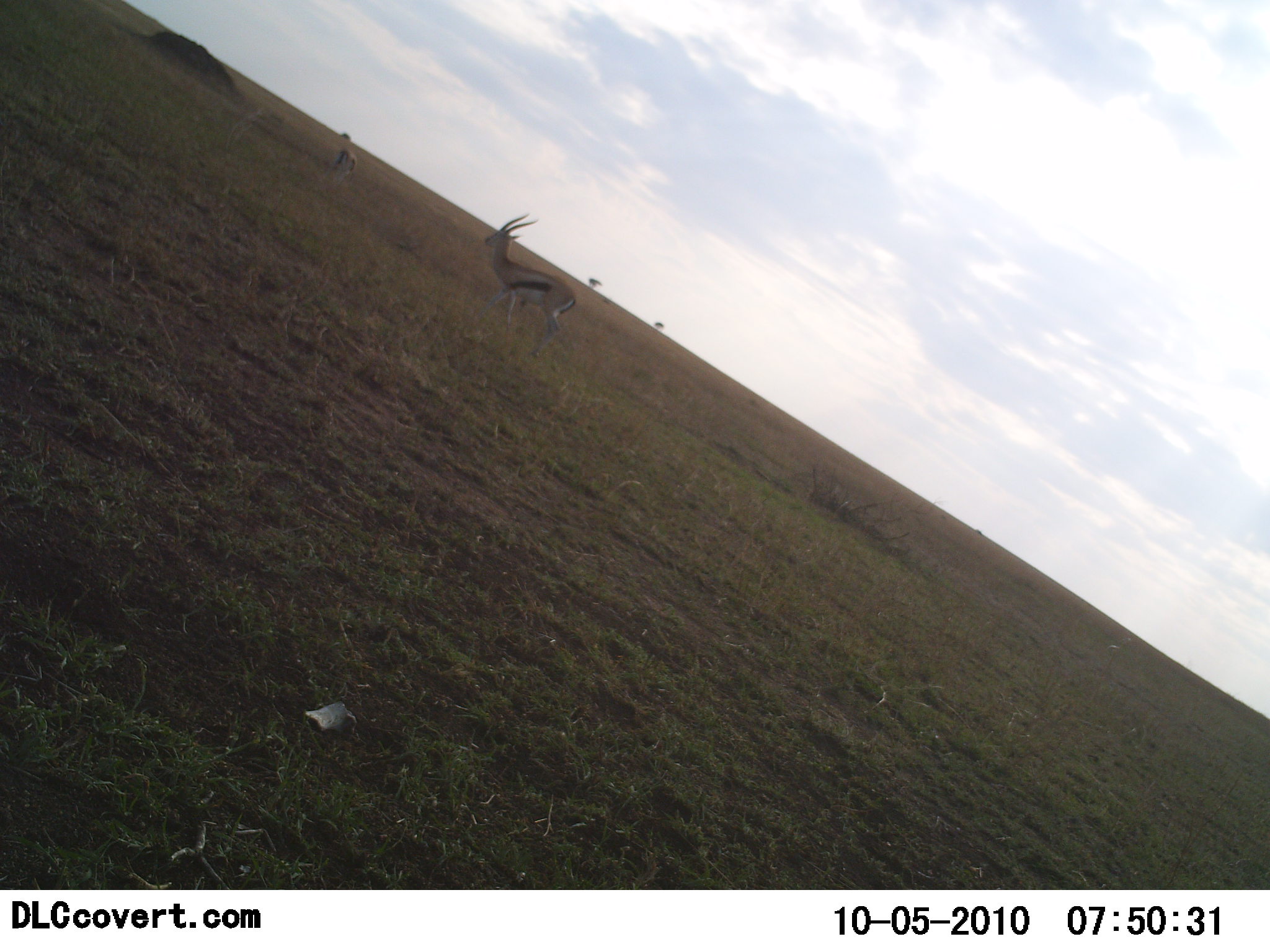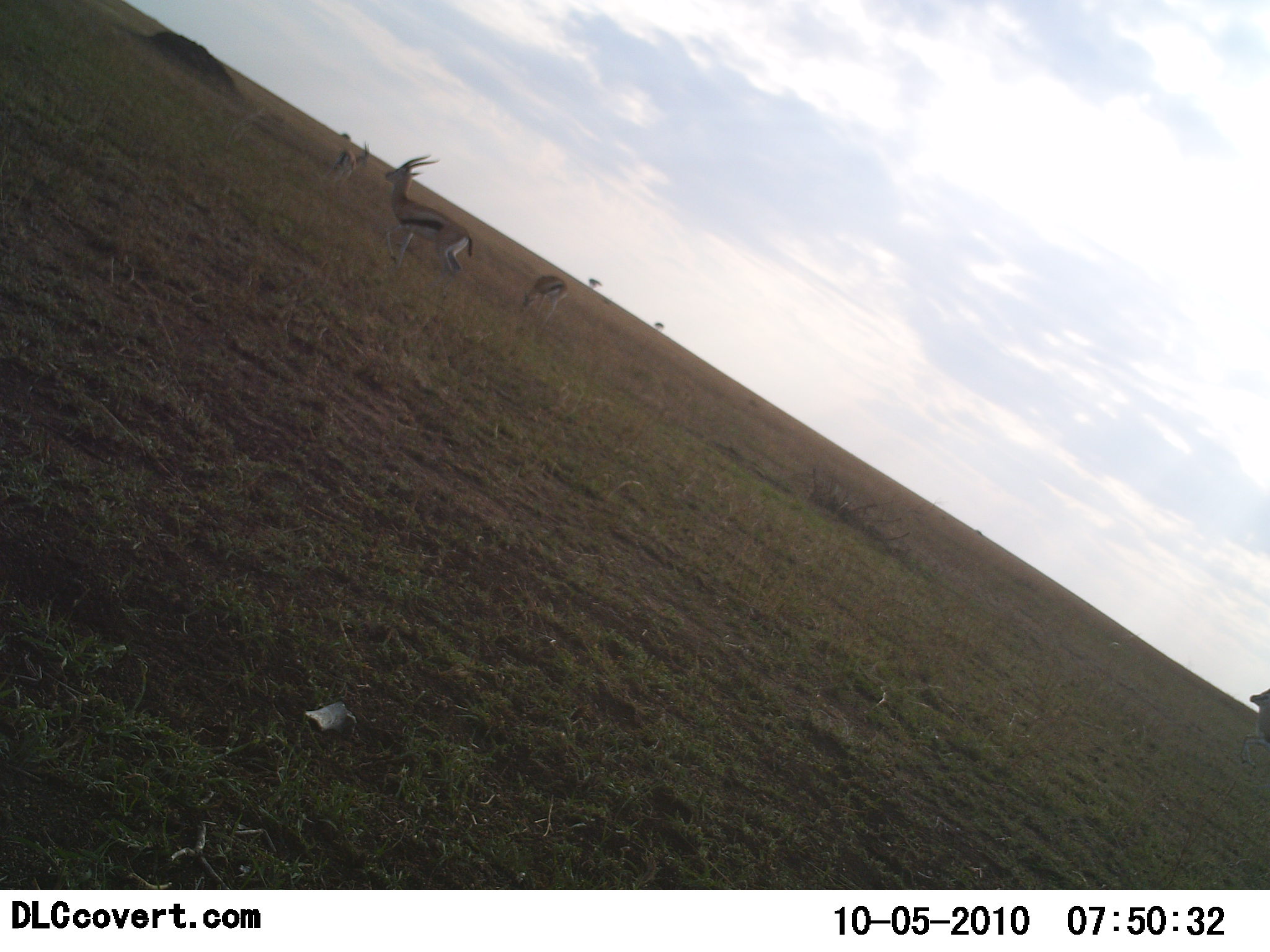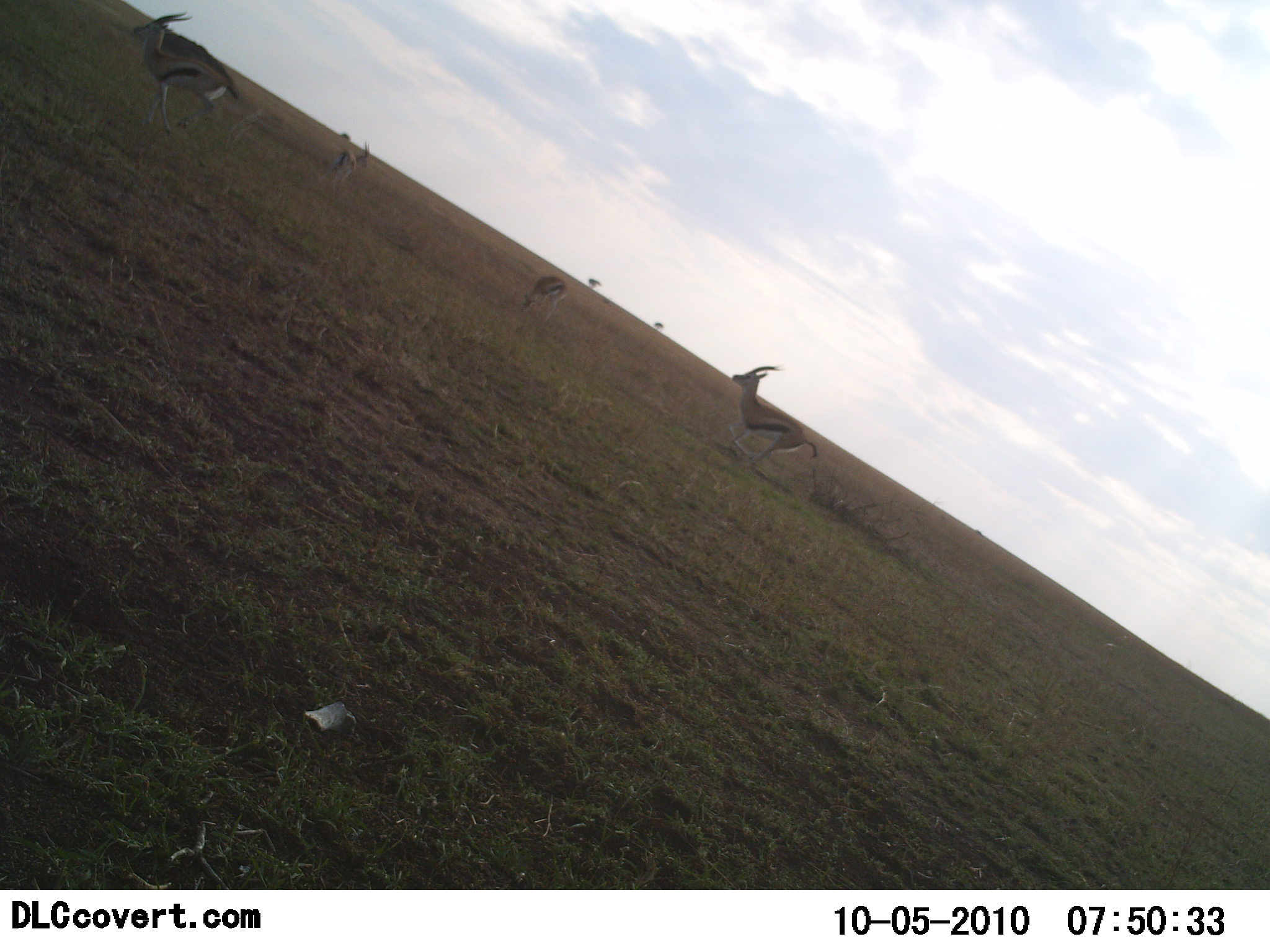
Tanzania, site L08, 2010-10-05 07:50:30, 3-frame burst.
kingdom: Animalia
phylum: Chordata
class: Mammalia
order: Artiodactyla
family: Bovidae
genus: Eudorcas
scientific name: Eudorcas thomsonii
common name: thomson's gazelle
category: gazellethomsons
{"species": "gazellethomsons (thomson's gazelle) (Eudorcas thomsonii)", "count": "4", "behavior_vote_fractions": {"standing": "42%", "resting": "0%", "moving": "83%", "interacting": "8%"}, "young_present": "0%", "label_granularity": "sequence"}